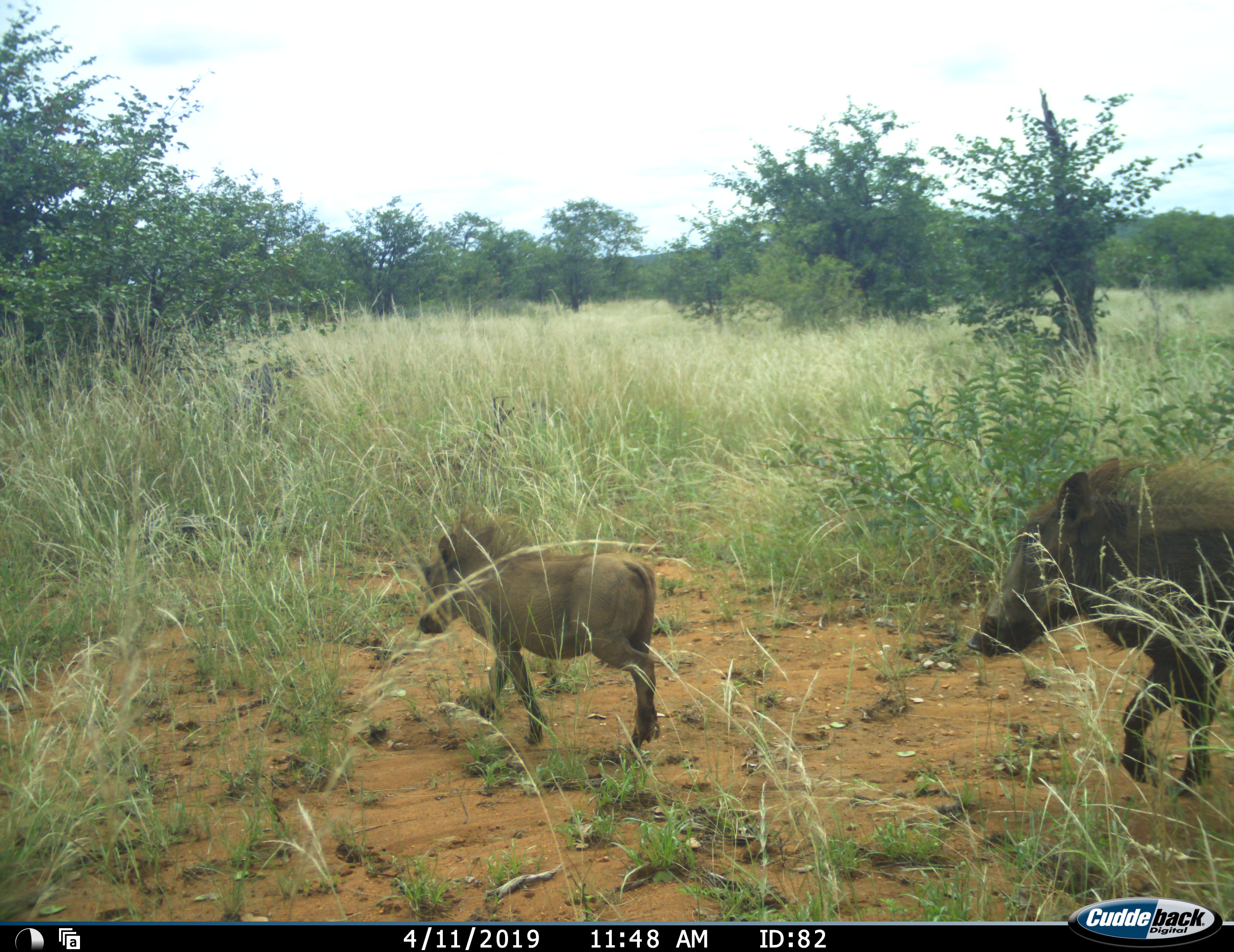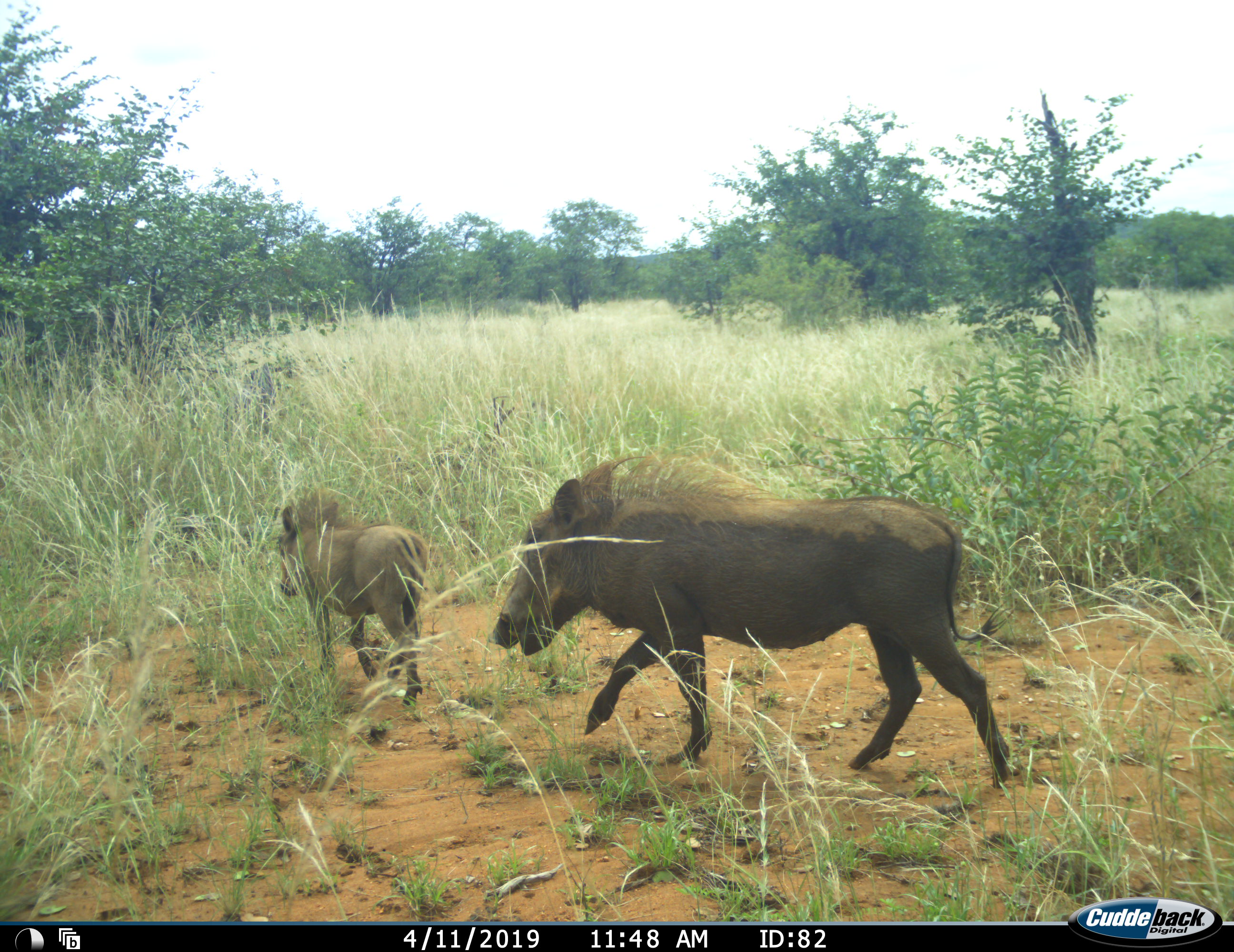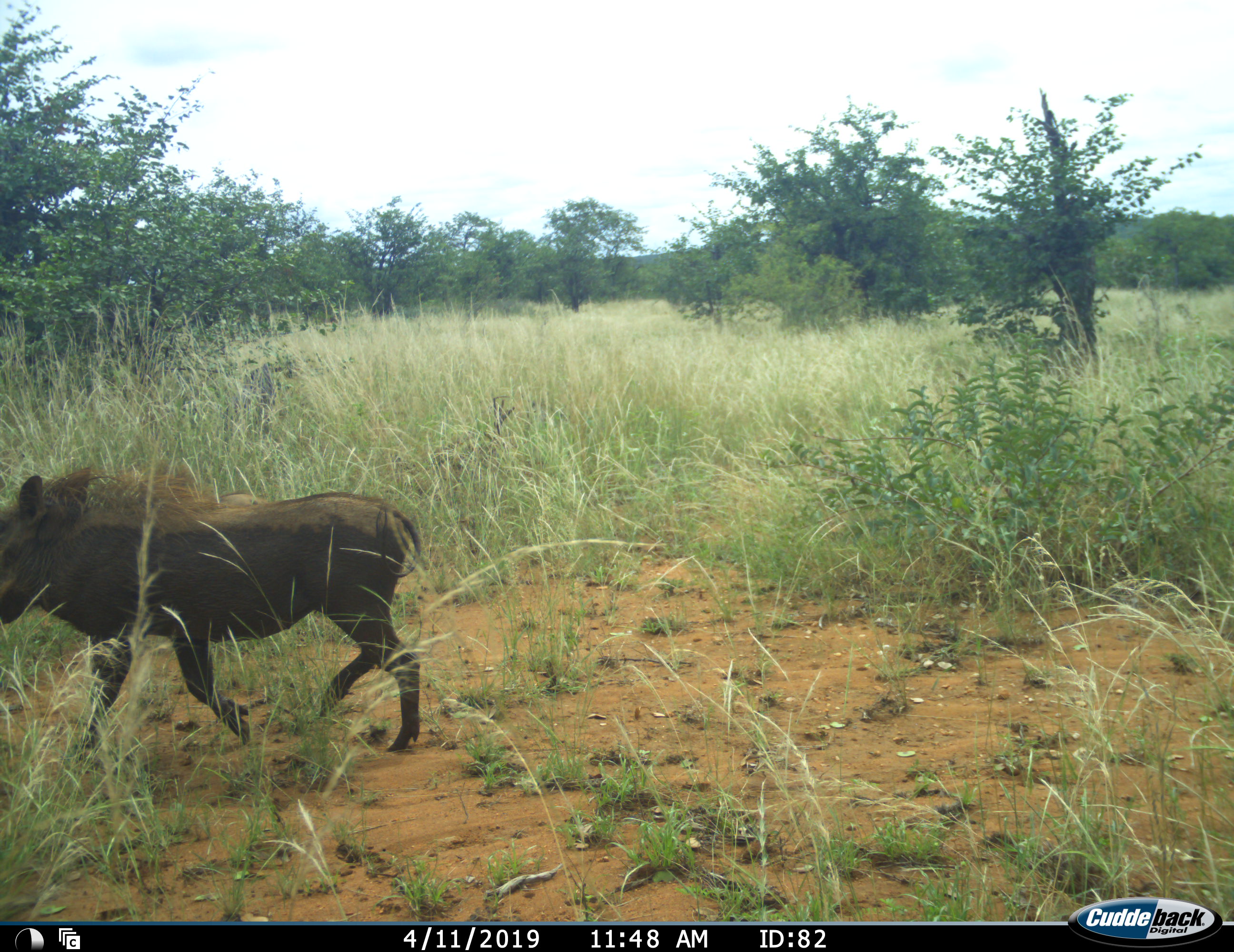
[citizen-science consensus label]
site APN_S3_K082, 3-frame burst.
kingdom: Animalia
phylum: Chordata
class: Mammalia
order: Artiodactyla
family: Suidae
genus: Phacochoerus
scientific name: Phacochoerus africanus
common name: warthog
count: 2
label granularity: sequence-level